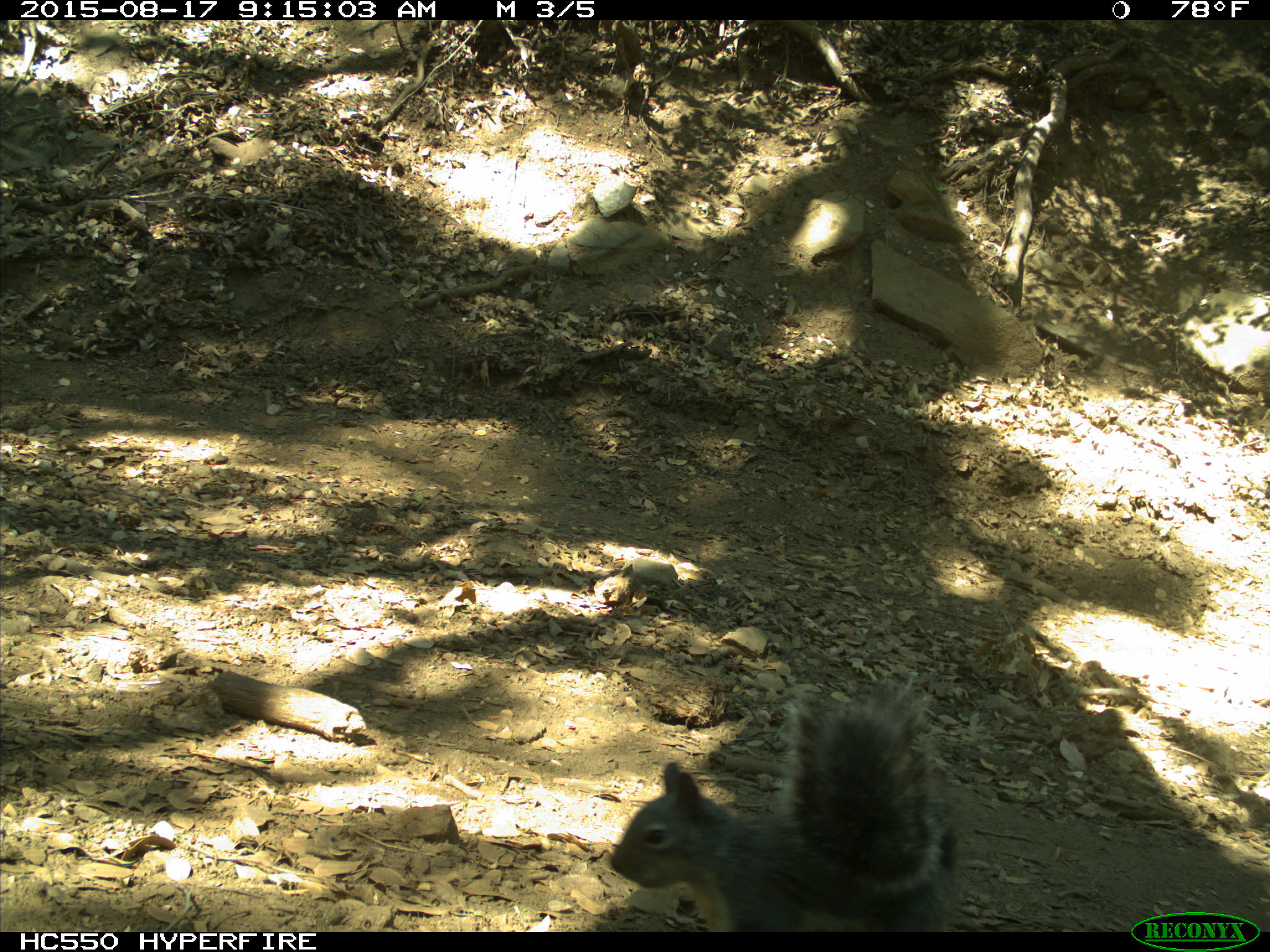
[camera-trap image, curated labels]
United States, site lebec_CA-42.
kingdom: Animalia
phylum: Chordata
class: Mammalia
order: Rodentia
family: Sciuridae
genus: Sciurus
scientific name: Sciurus carolinensis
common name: eastern gray squirrel